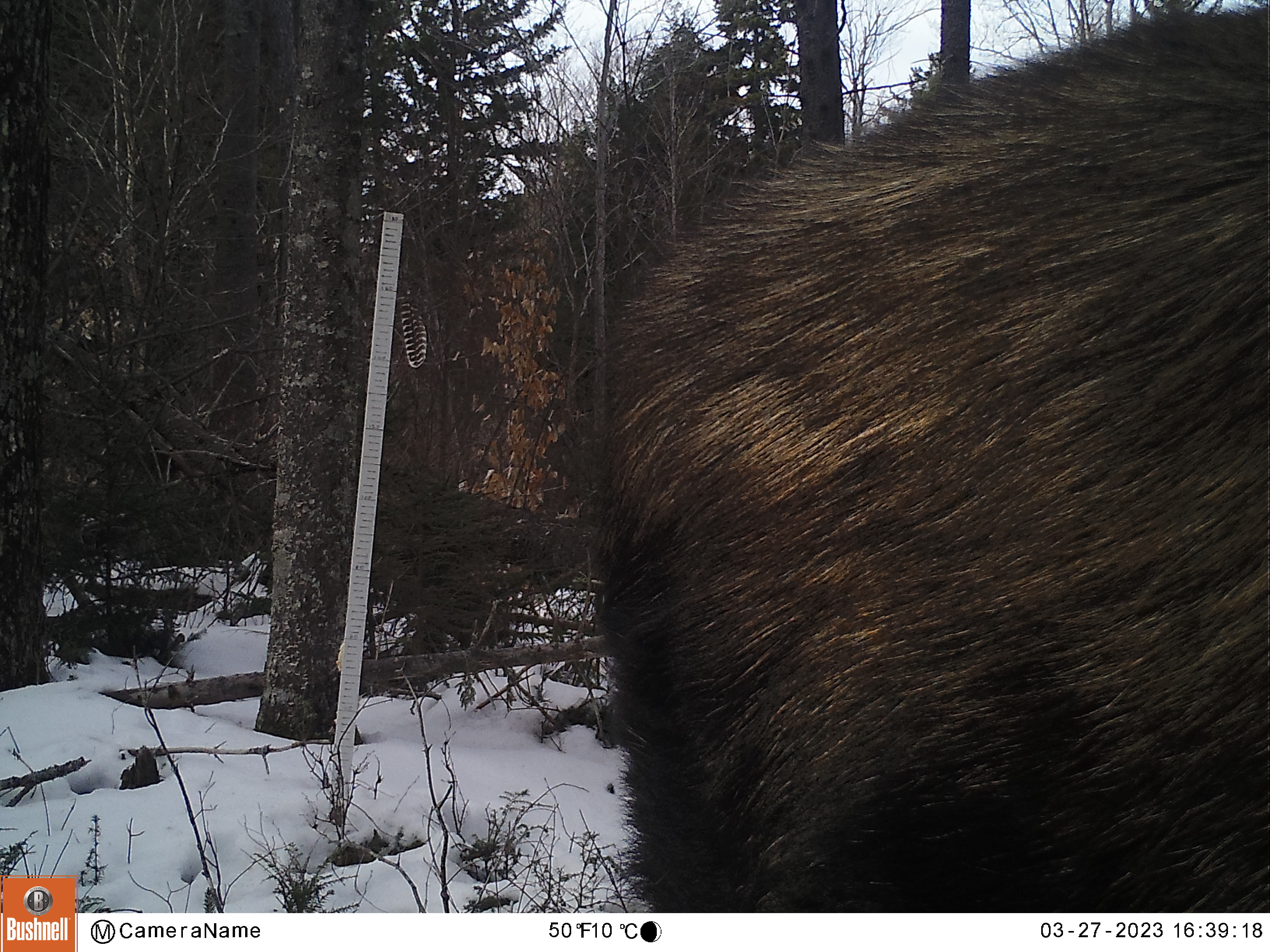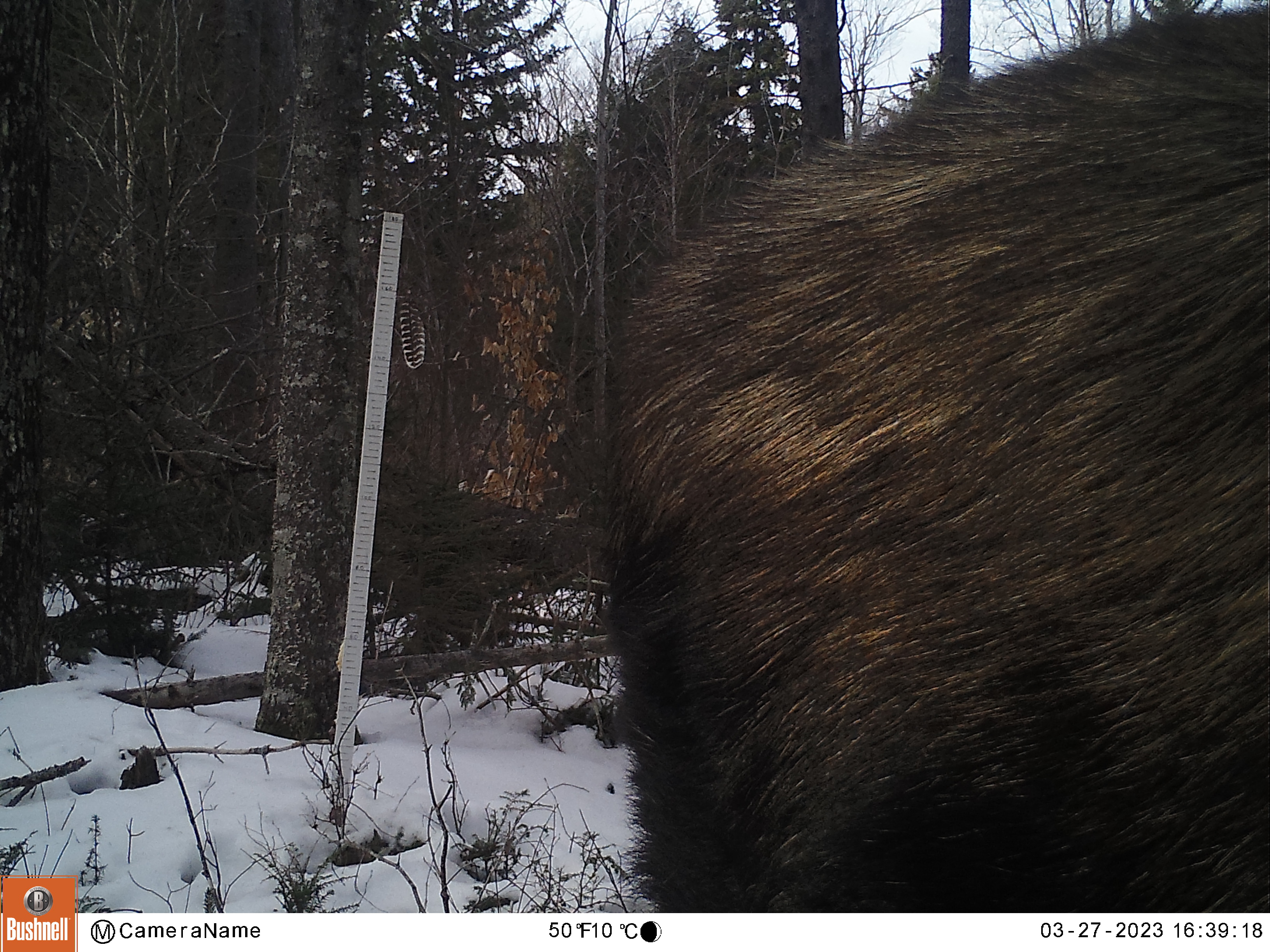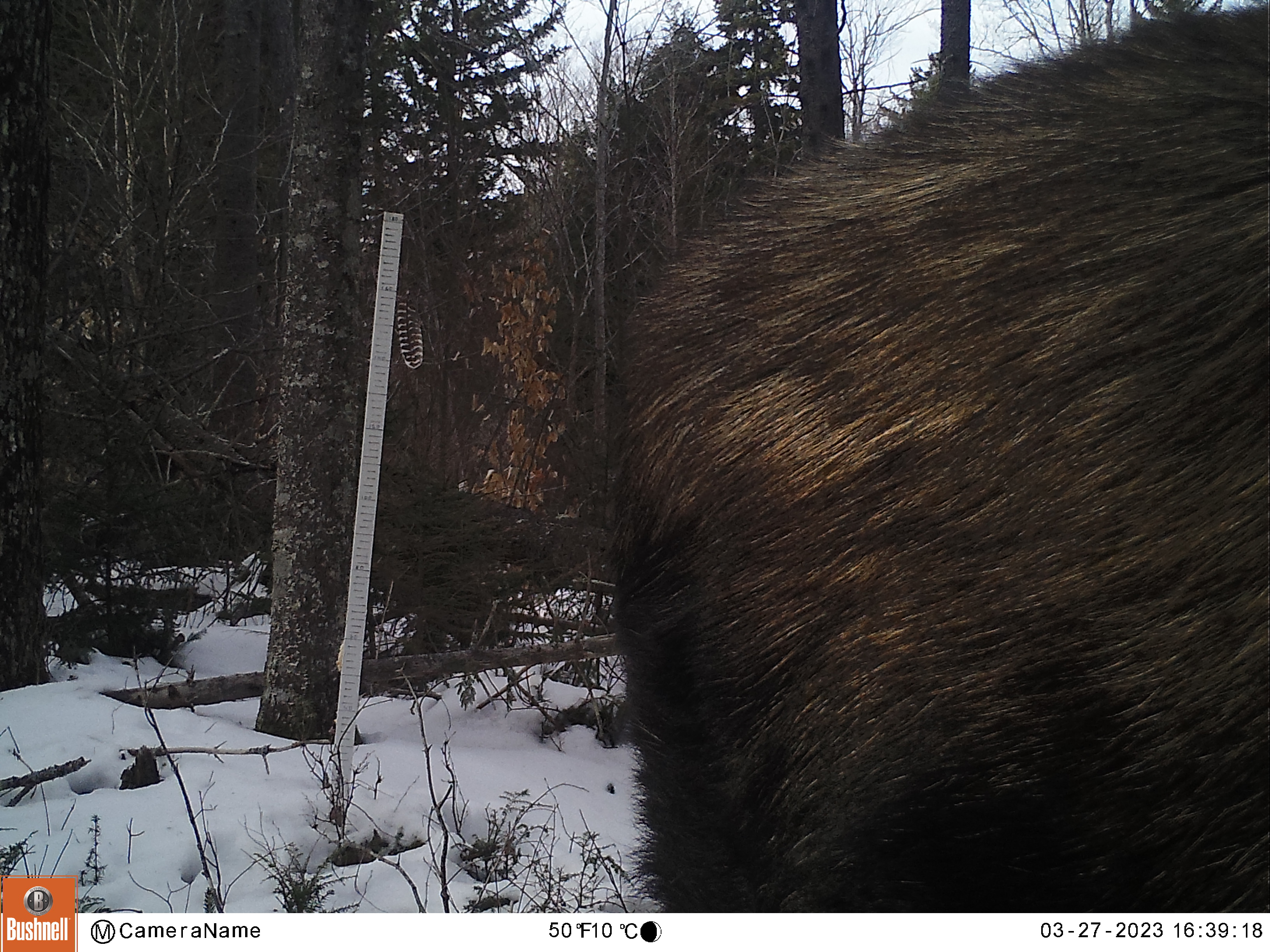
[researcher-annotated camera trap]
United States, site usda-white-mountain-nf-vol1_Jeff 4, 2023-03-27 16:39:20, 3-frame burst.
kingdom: Animalia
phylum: Chordata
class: Mammalia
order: Artiodactyla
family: Cervidae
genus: Alces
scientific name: Alces alces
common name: moose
Moose (Alces alces).